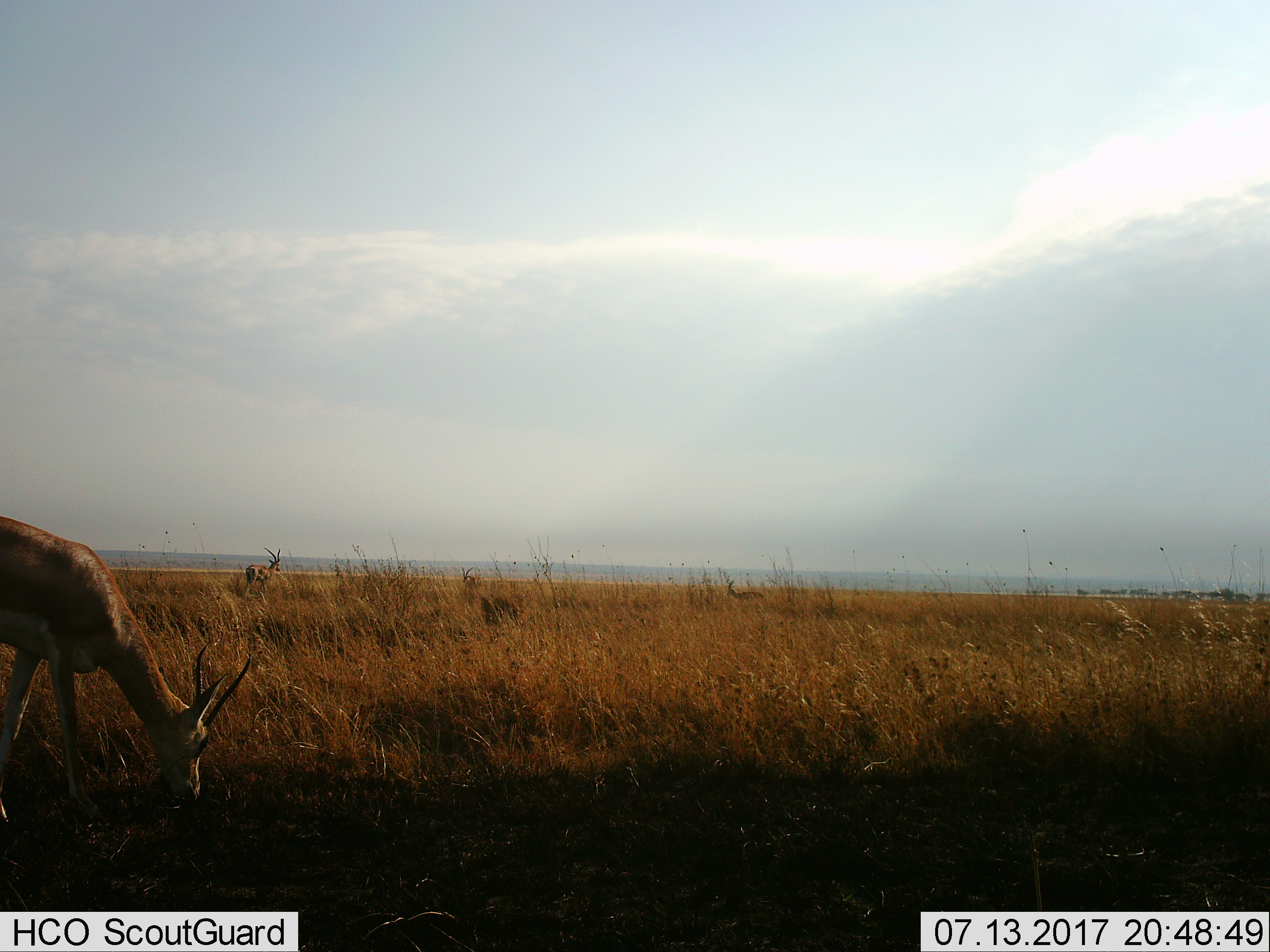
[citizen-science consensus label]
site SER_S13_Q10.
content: unidentified animal